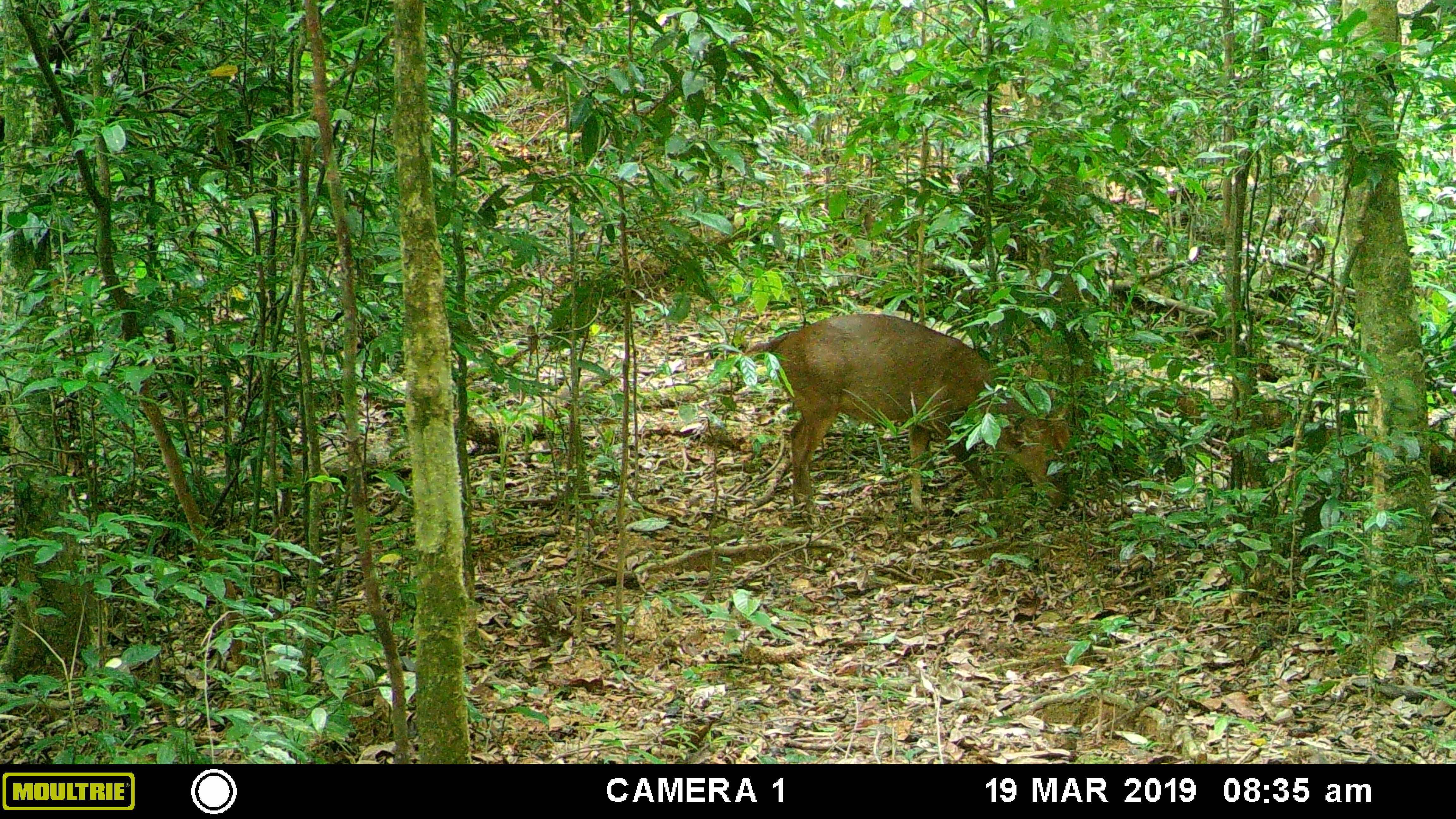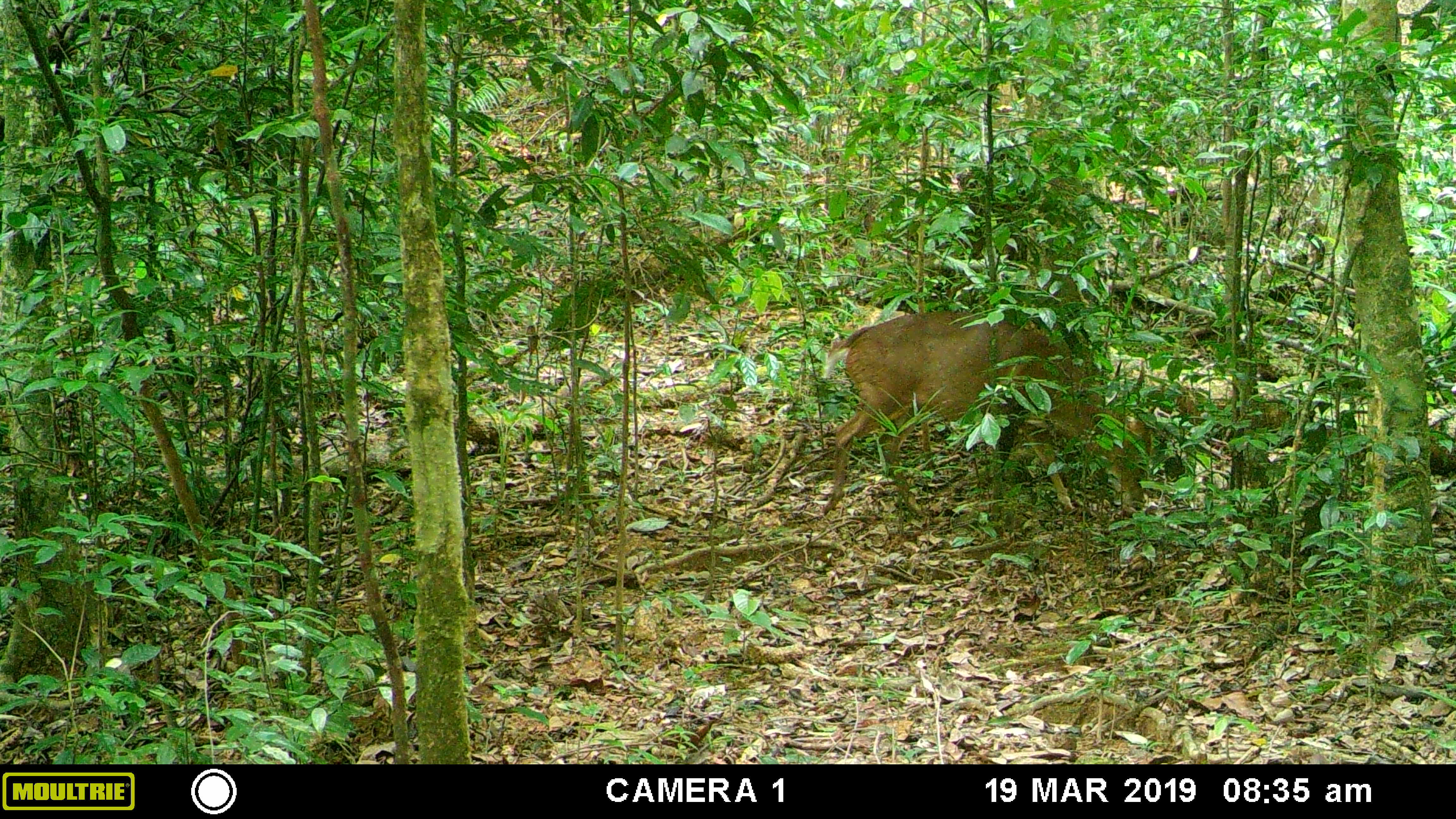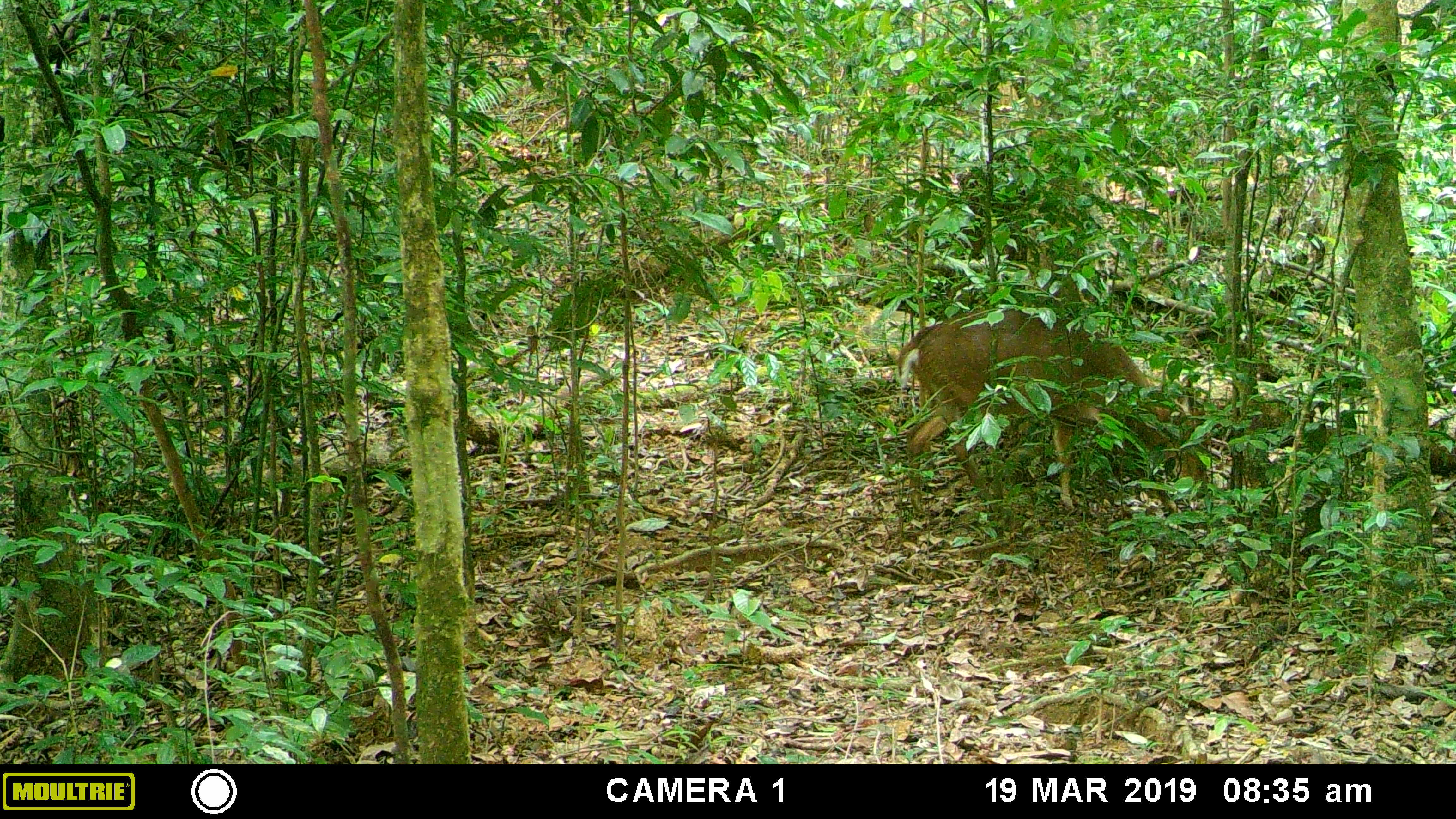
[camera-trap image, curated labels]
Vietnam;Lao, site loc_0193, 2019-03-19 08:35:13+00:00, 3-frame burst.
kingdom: Animalia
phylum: Chordata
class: Mammalia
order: Artiodactyla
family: Cervidae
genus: Muntiacus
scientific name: Muntiacus vuquangensis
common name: large-antlered muntjac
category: large antlered muntjac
Large antlered muntjac (large-antlered muntjac) (Muntiacus vuquangensis). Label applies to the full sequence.